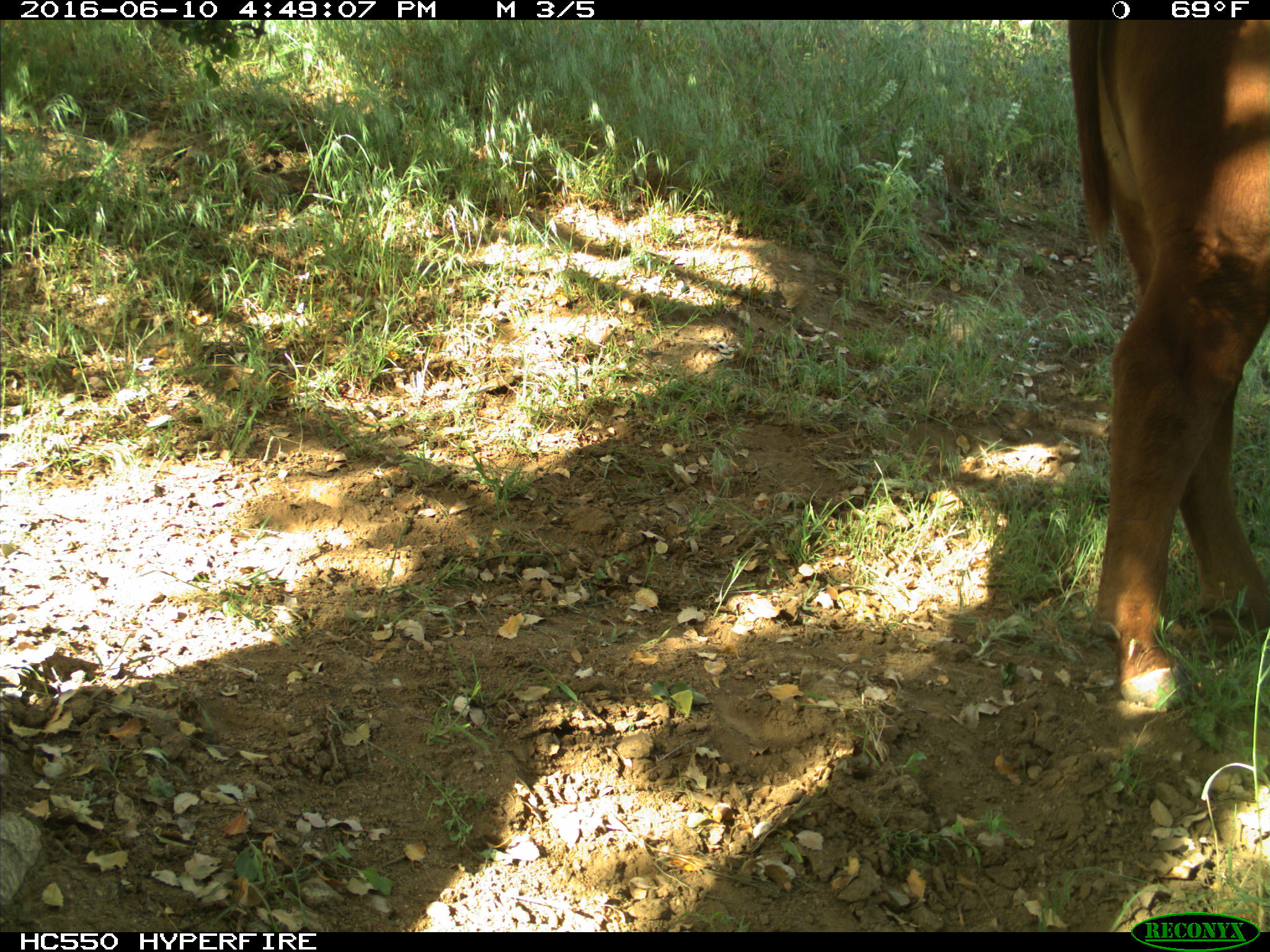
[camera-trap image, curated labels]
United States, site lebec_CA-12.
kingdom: Animalia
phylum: Chordata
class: Mammalia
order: Artiodactyla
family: Bovidae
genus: Bos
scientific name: Bos taurus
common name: domestic cow